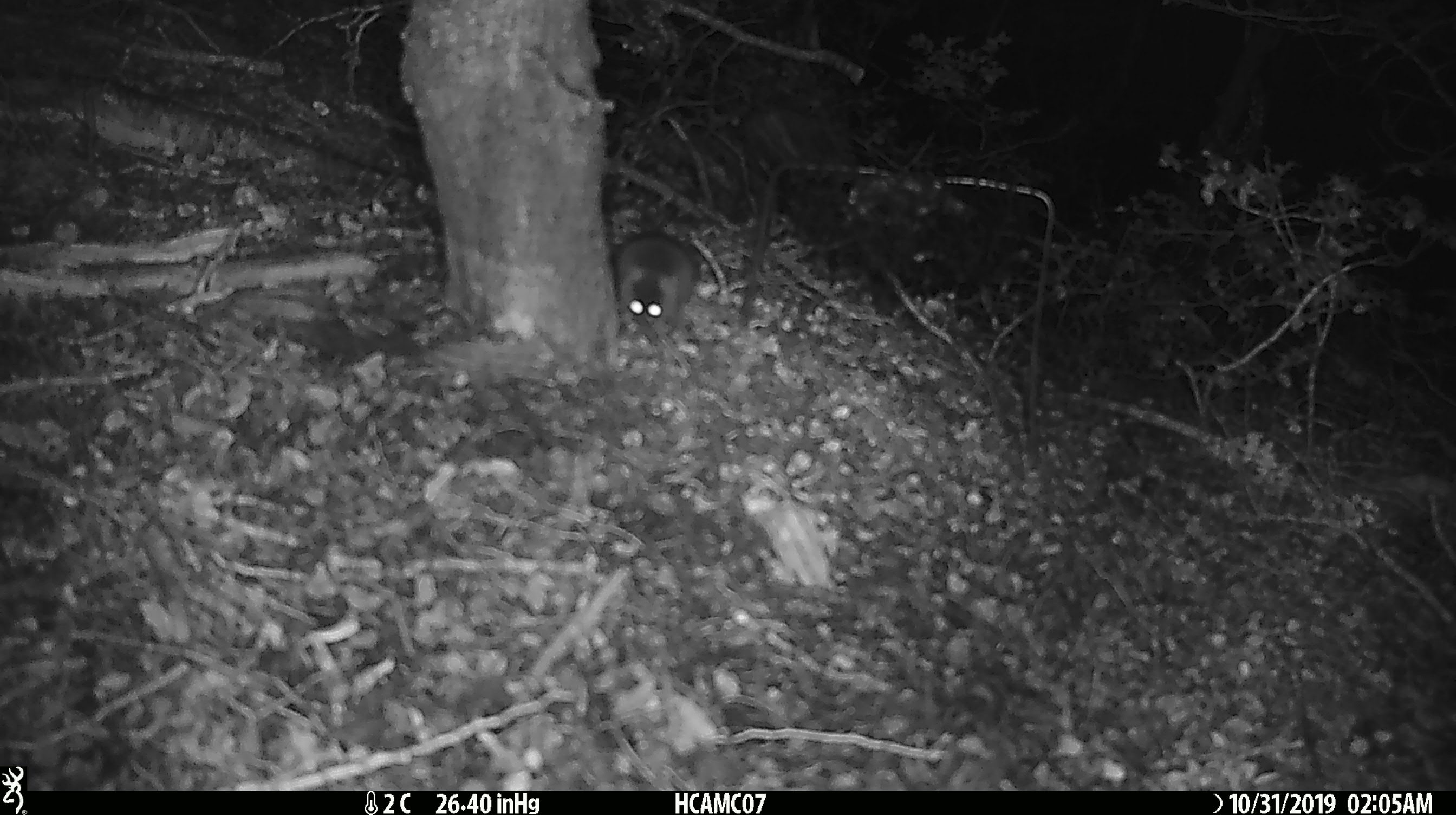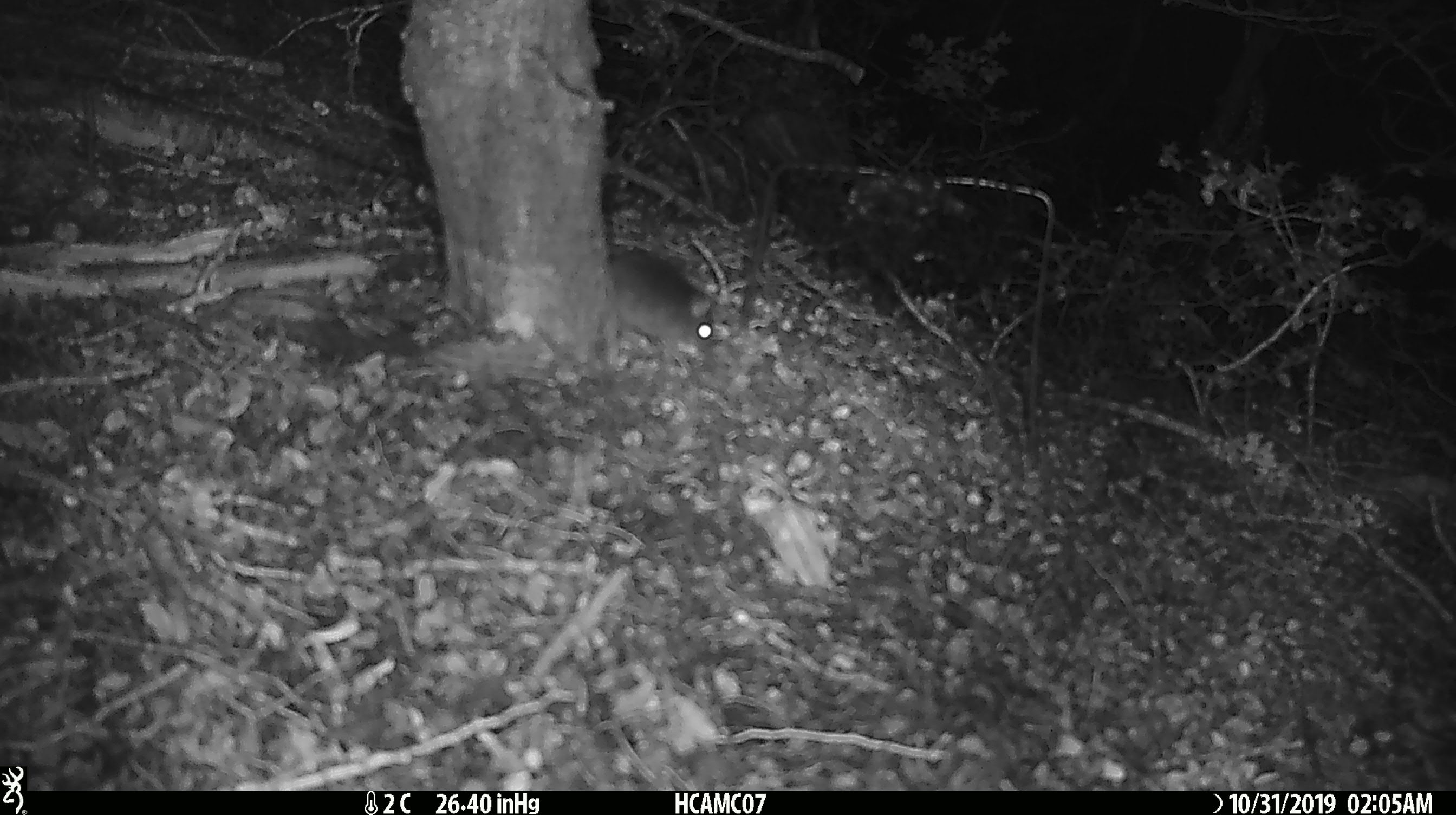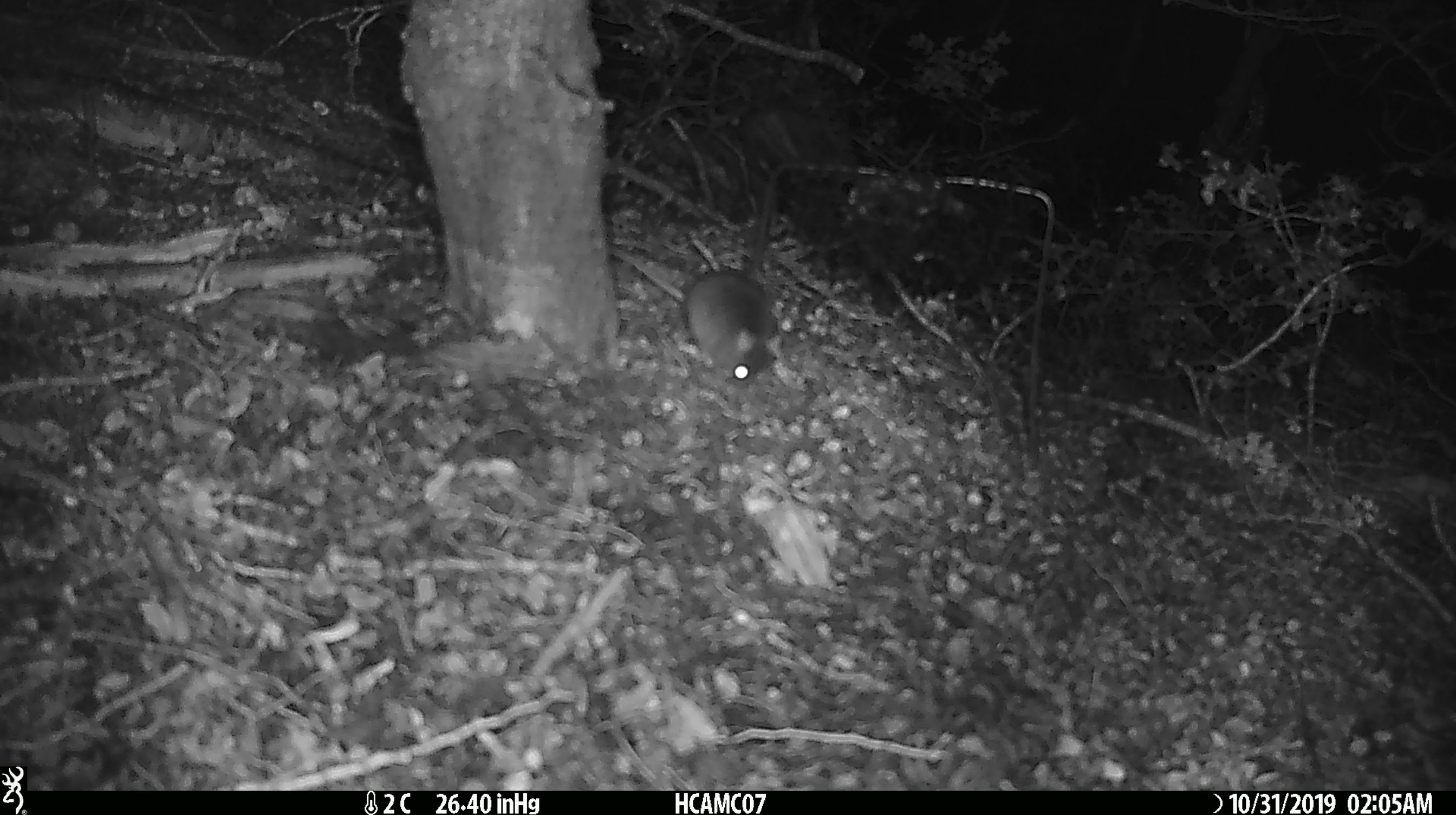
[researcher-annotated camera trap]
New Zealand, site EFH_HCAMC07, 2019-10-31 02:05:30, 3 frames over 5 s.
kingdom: Animalia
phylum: Chordata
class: Mammalia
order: Rodentia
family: Muridae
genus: Mus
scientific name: Mus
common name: mouse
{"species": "mouse (Mus)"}